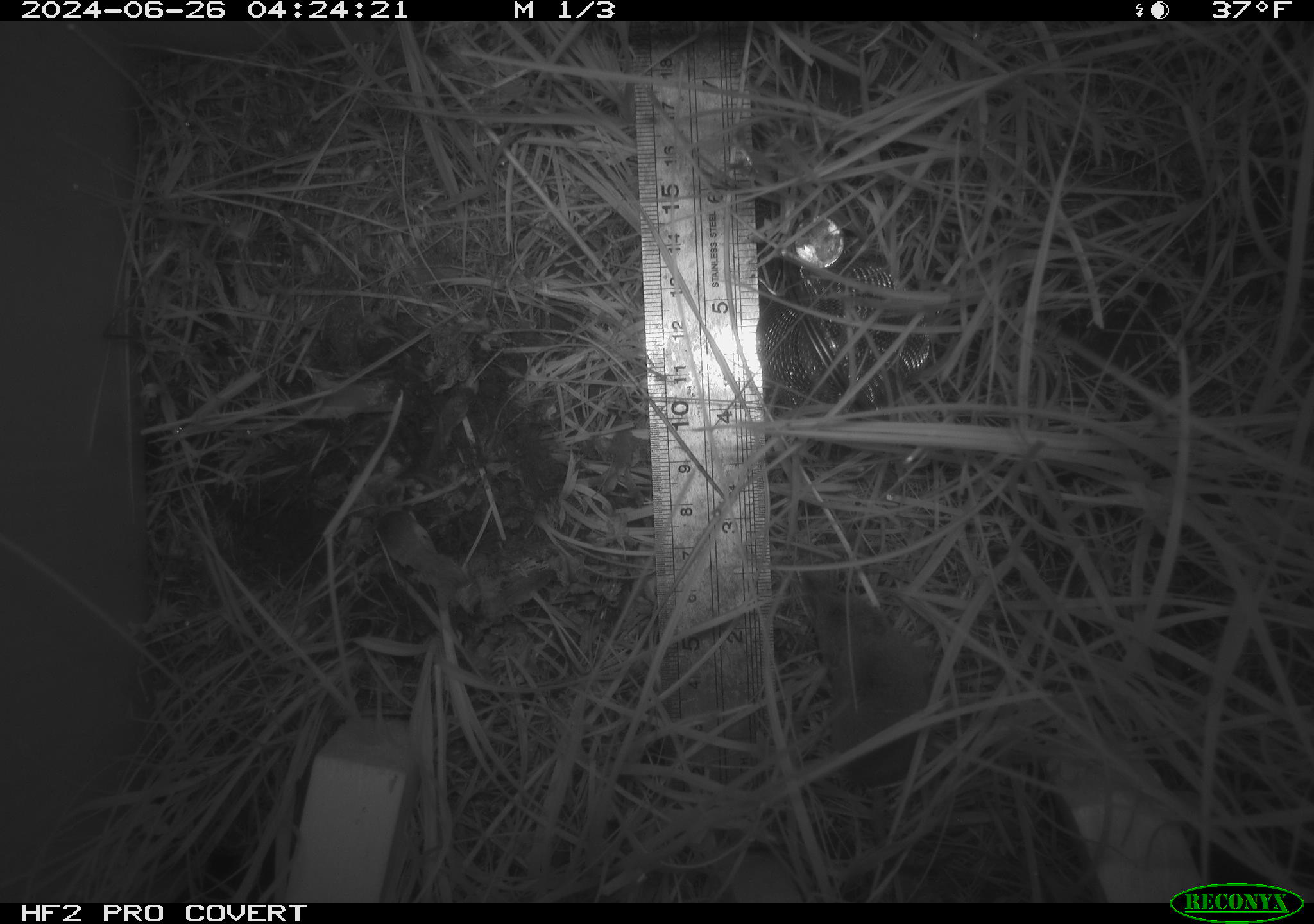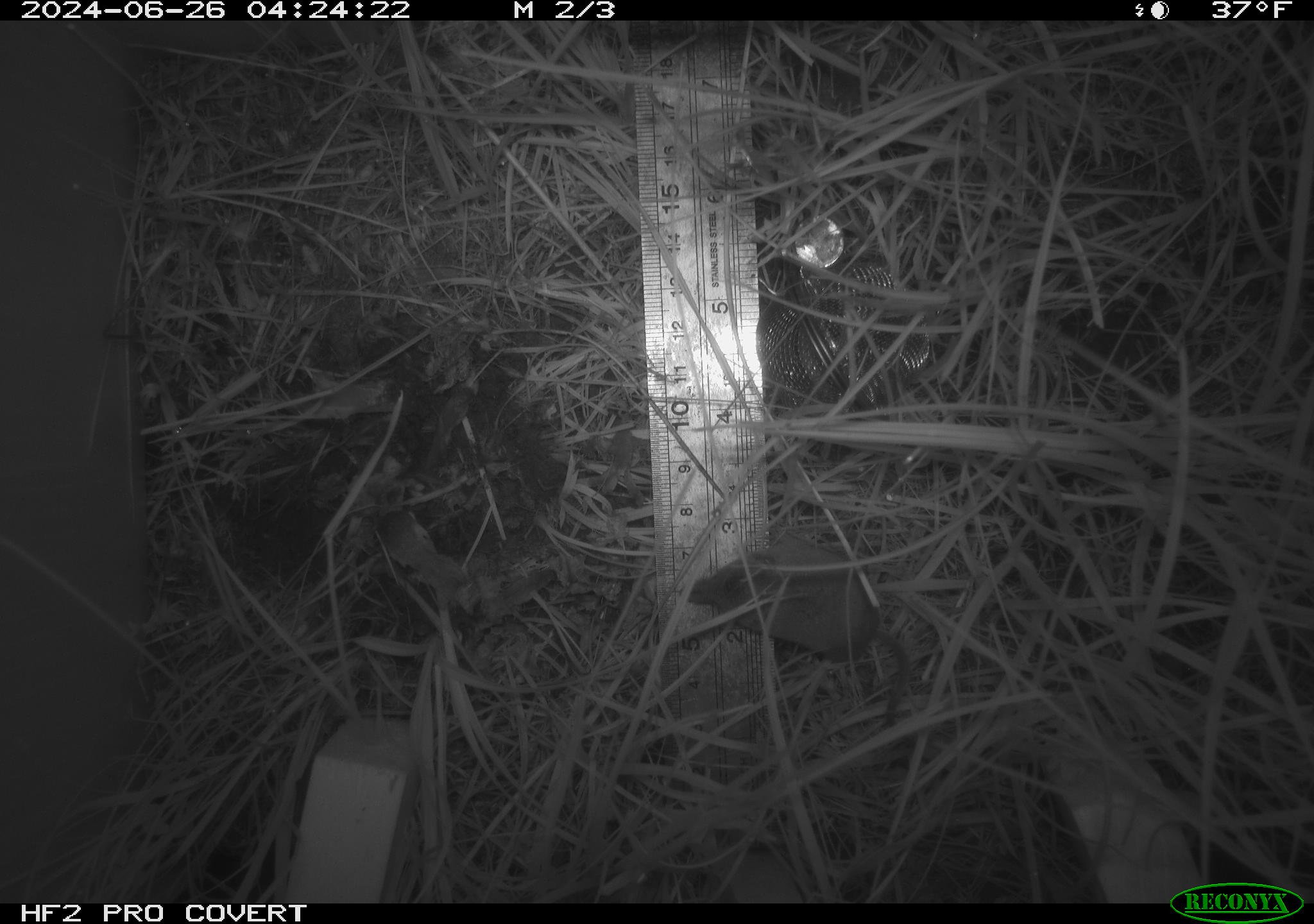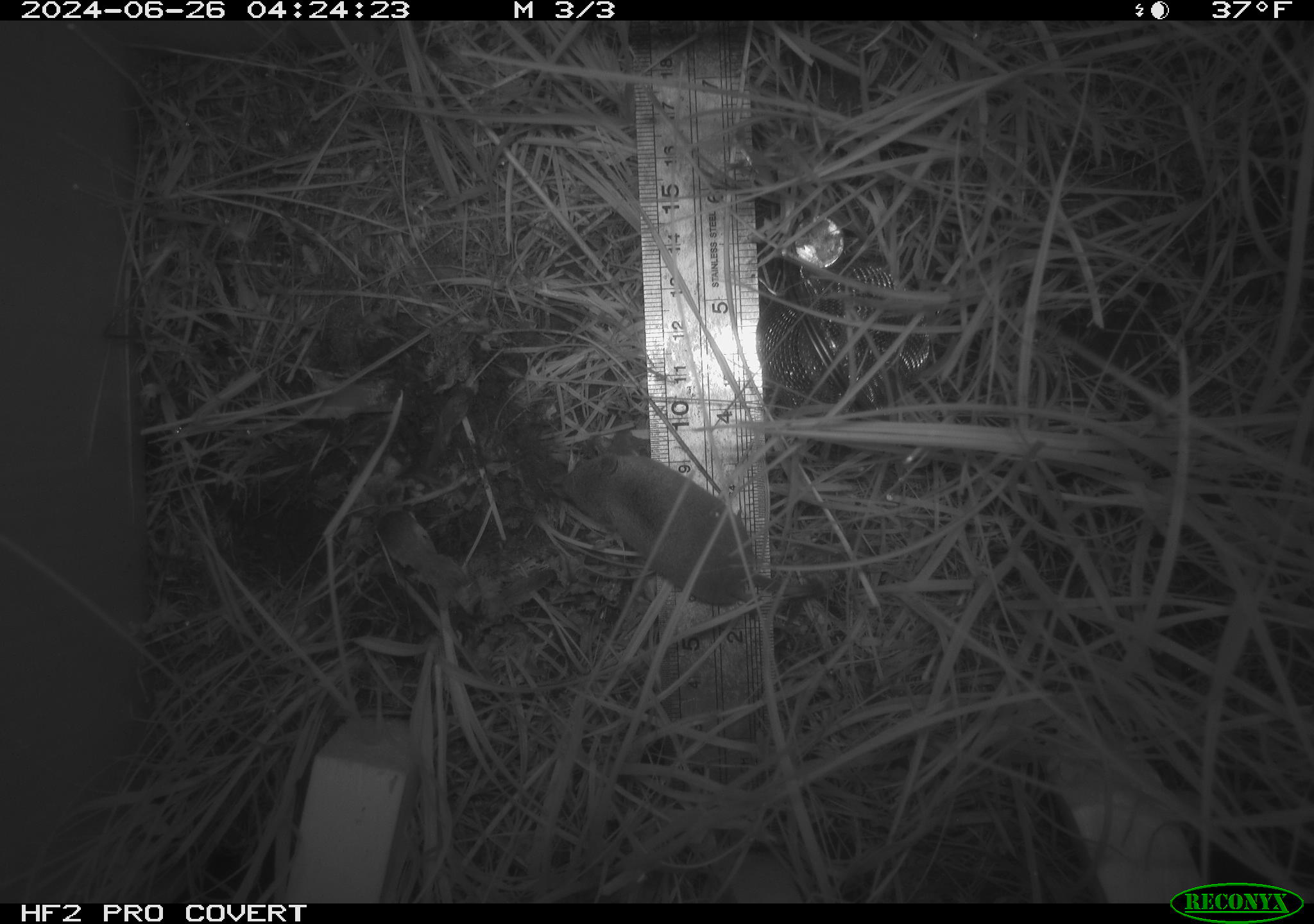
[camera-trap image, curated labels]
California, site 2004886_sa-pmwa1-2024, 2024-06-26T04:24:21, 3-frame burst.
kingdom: Animalia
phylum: Chordata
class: Mammalia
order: Eulipotyphla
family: Soricidae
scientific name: Soricidae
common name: shrews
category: soricidae family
Soricidae family (shrews) (Soricidae).